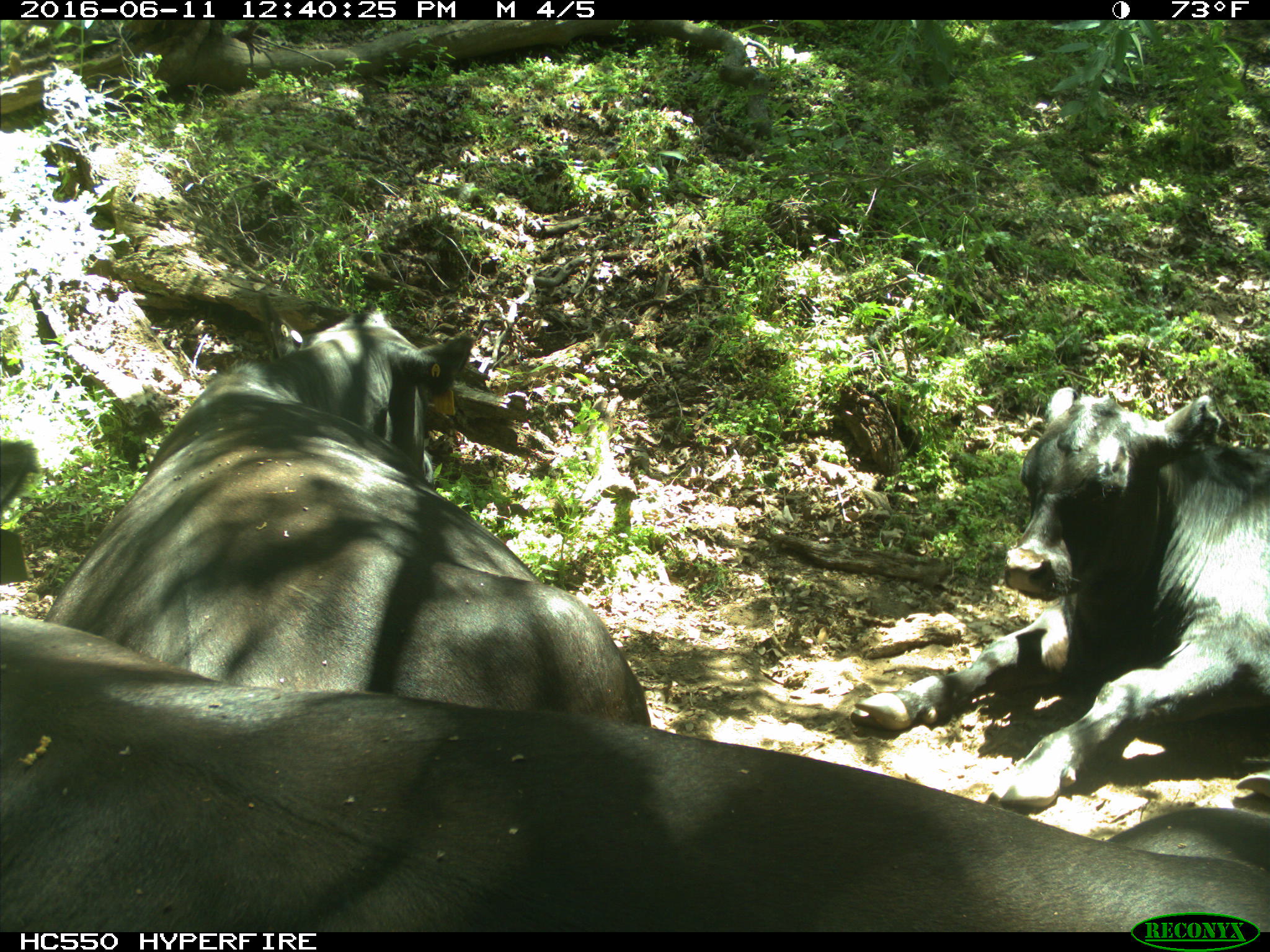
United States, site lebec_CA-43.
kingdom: Animalia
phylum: Chordata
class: Mammalia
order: Artiodactyla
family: Bovidae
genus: Bos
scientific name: Bos taurus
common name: domestic cow